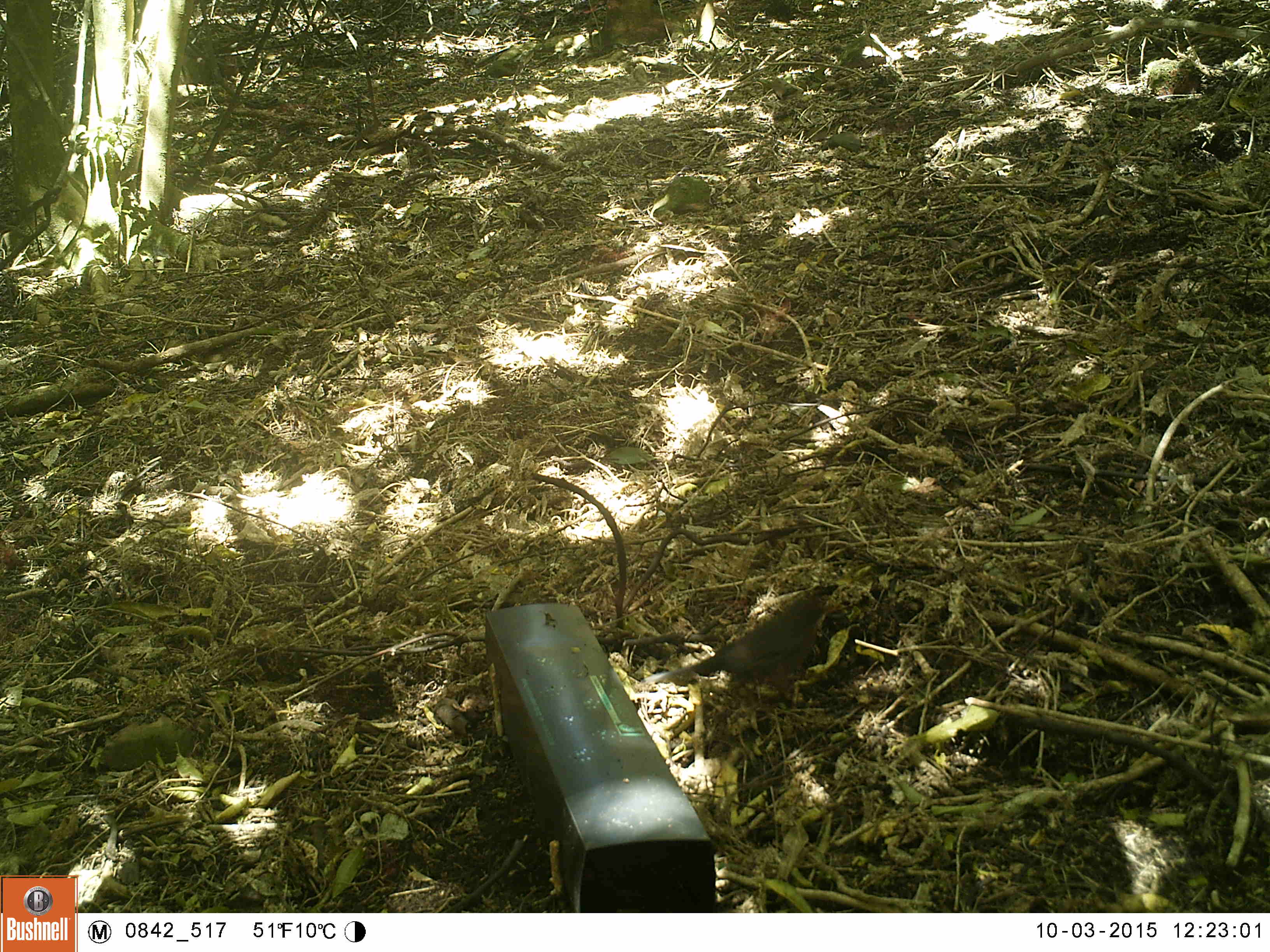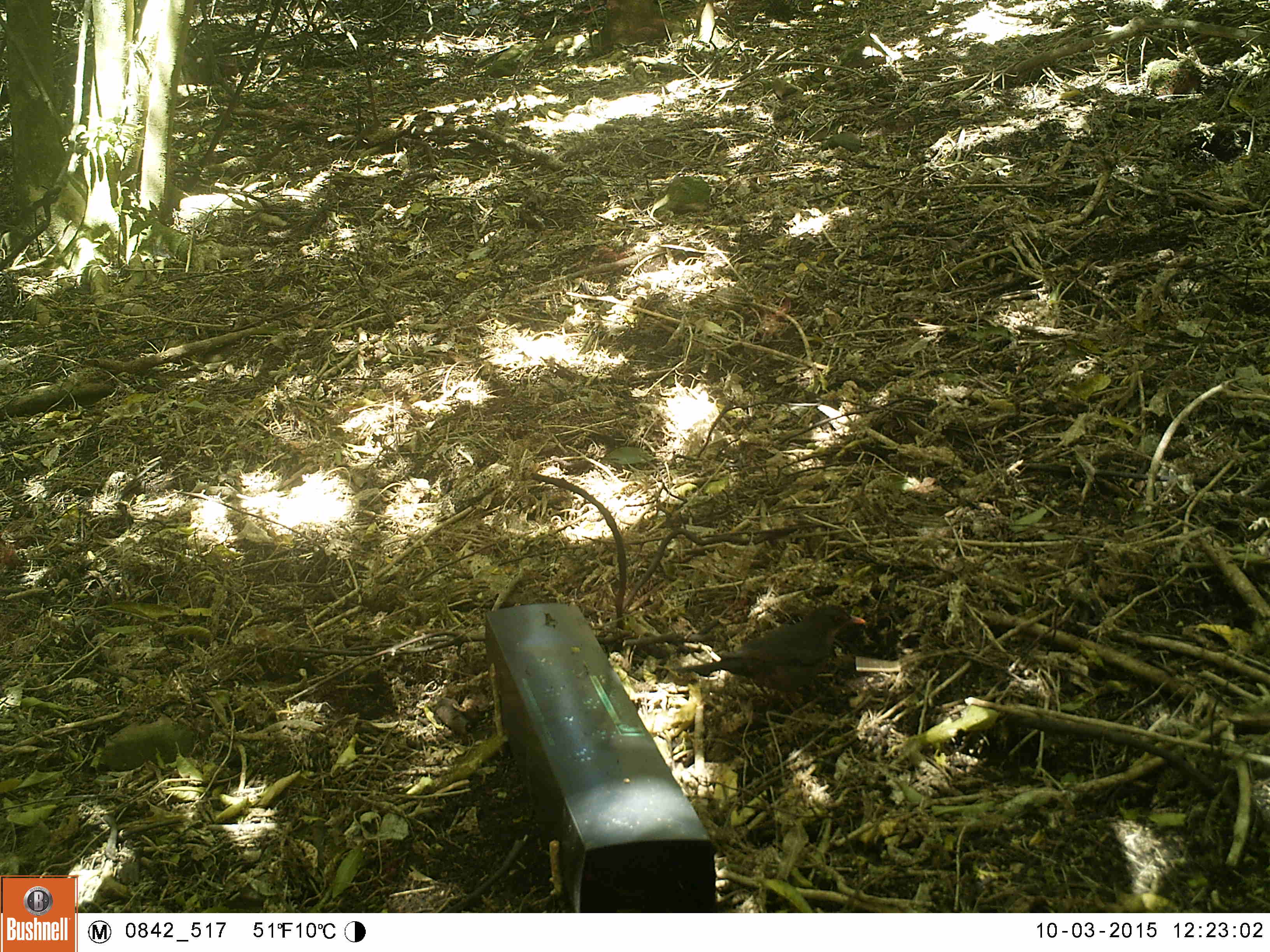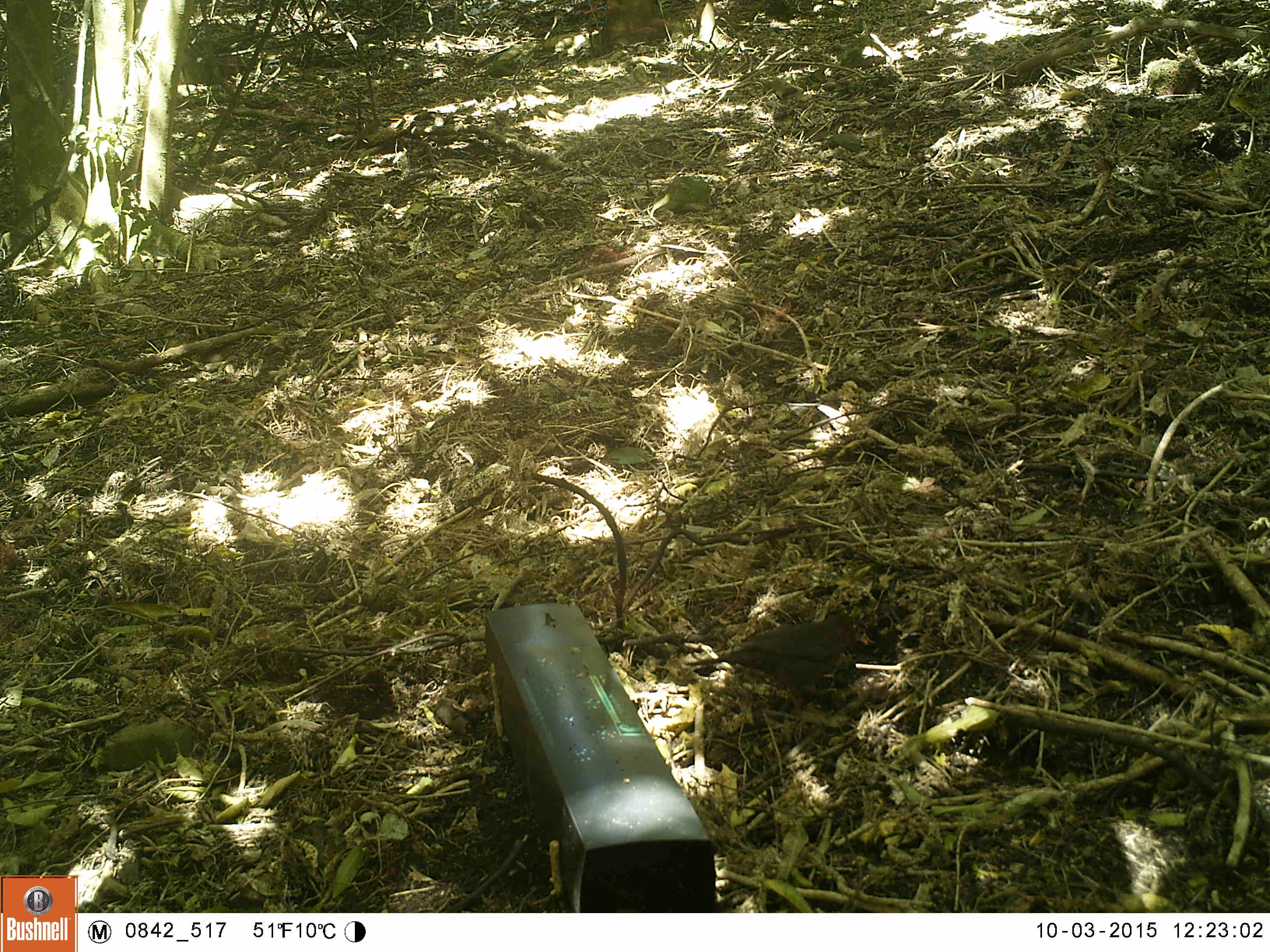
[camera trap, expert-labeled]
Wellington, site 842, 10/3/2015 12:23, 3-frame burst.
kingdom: Animalia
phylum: Chordata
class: Aves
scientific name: Aves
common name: bird